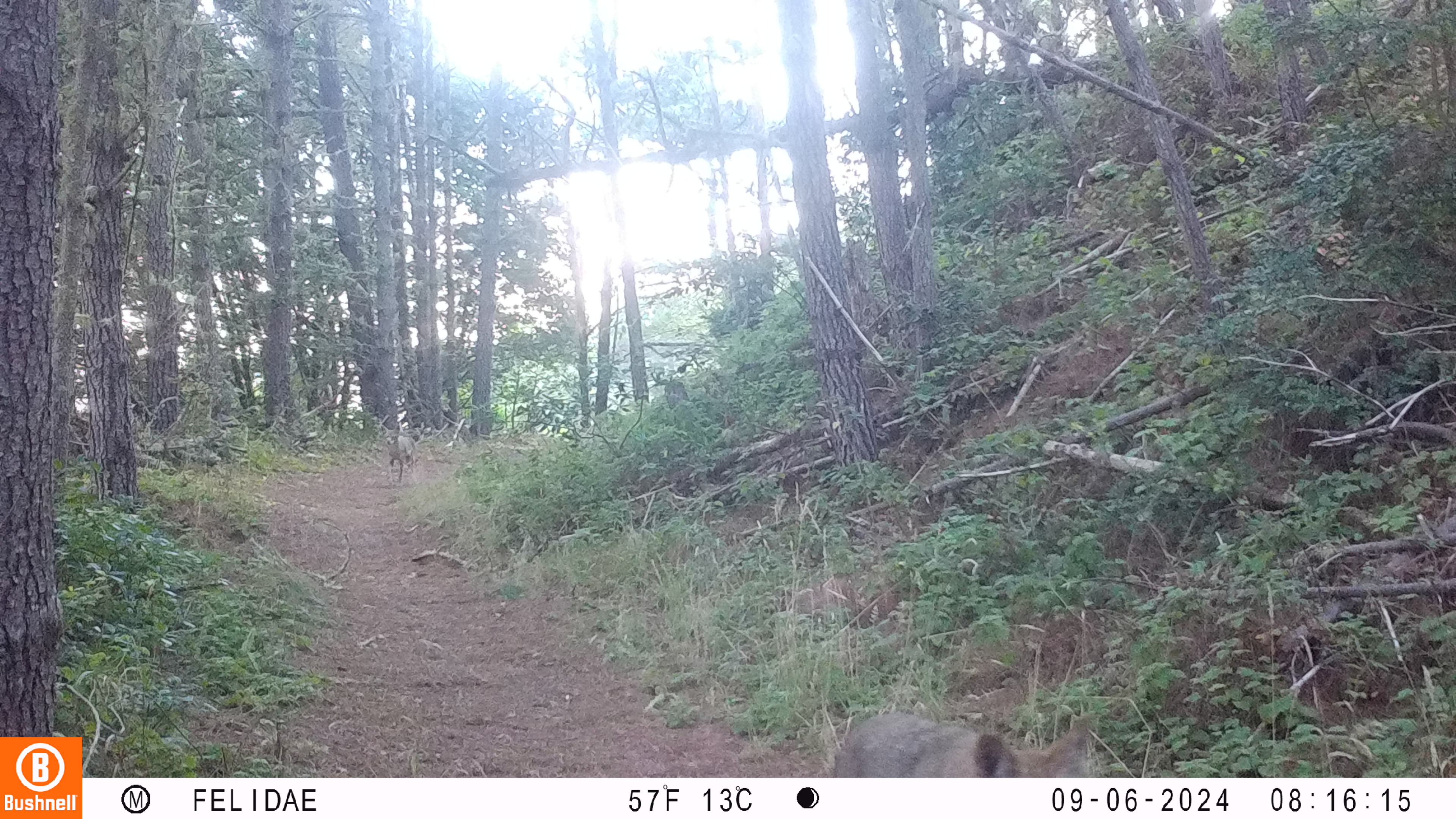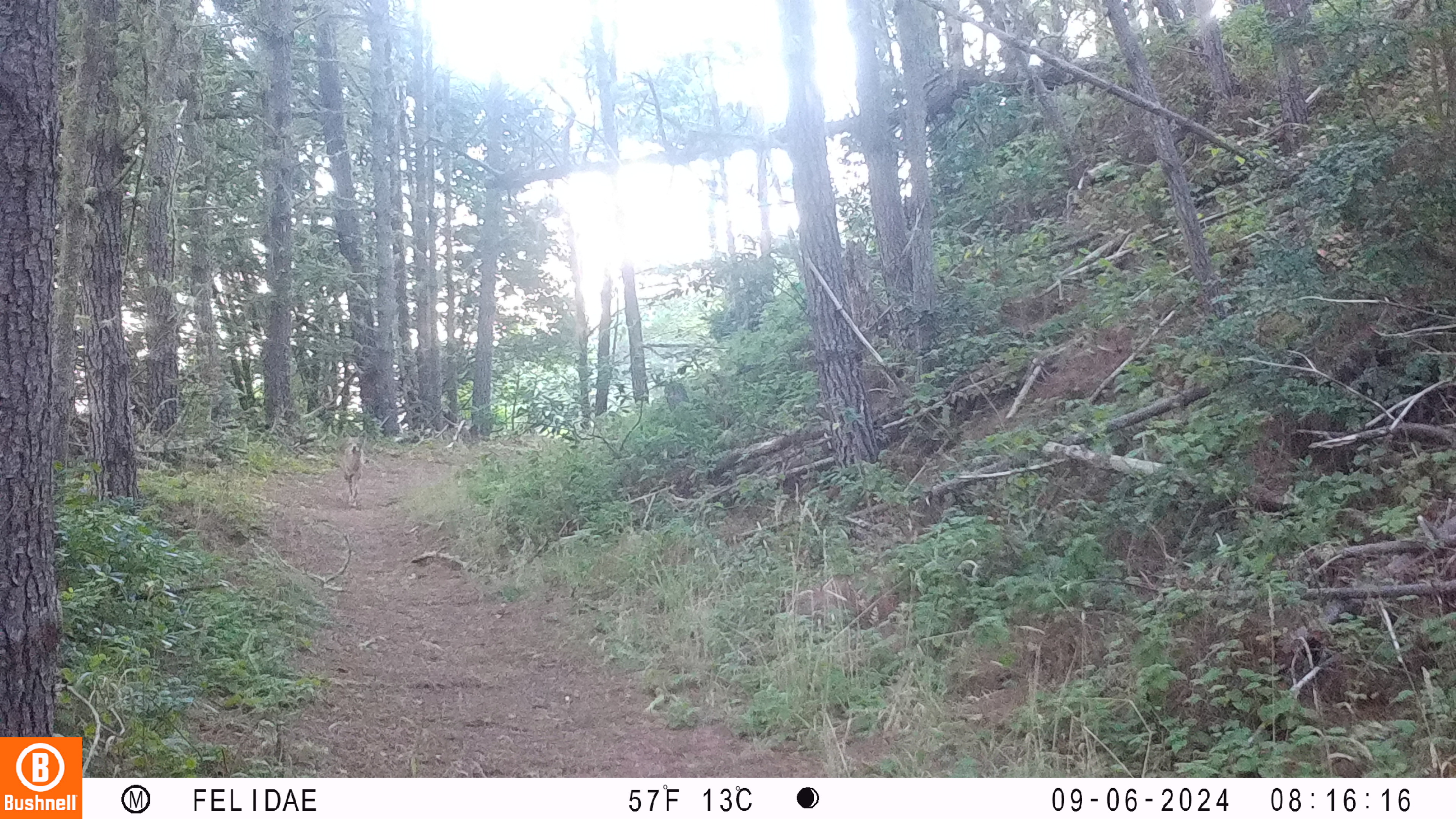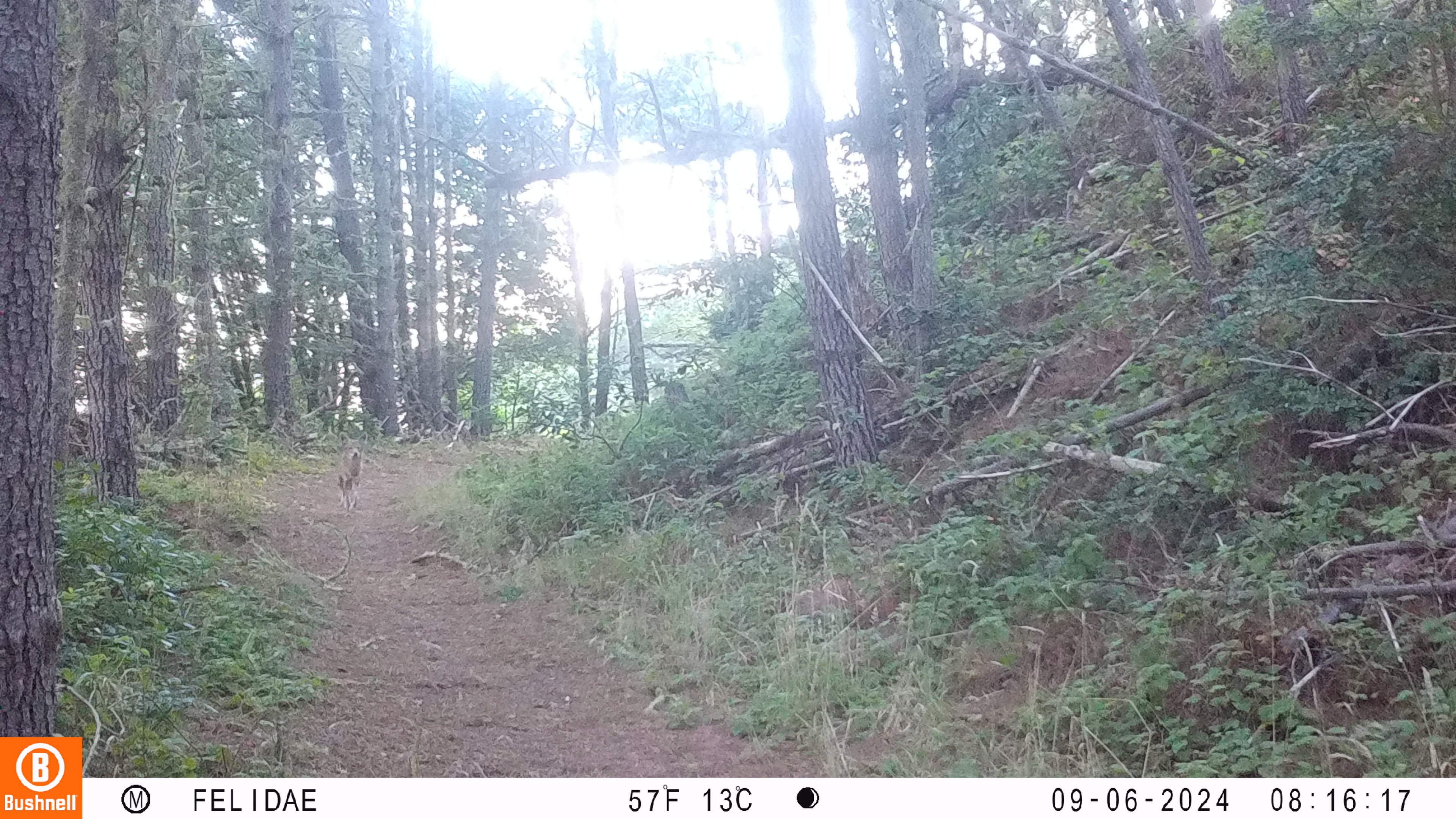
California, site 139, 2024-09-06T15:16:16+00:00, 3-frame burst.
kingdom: Animalia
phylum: Chordata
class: Mammalia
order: Carnivora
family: Canidae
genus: Canis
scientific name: Canis latrans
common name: coyote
Coyote (Canis latrans).